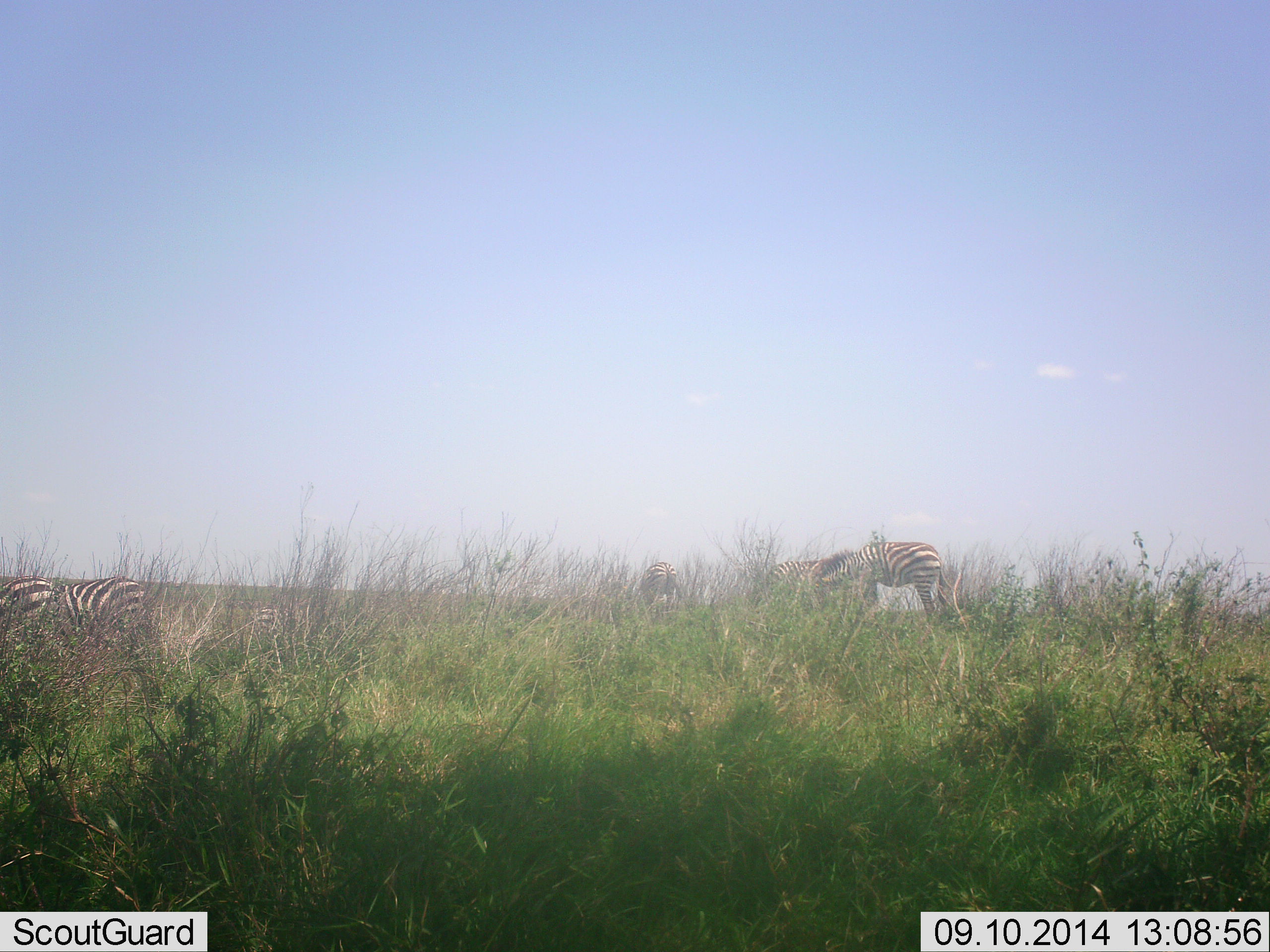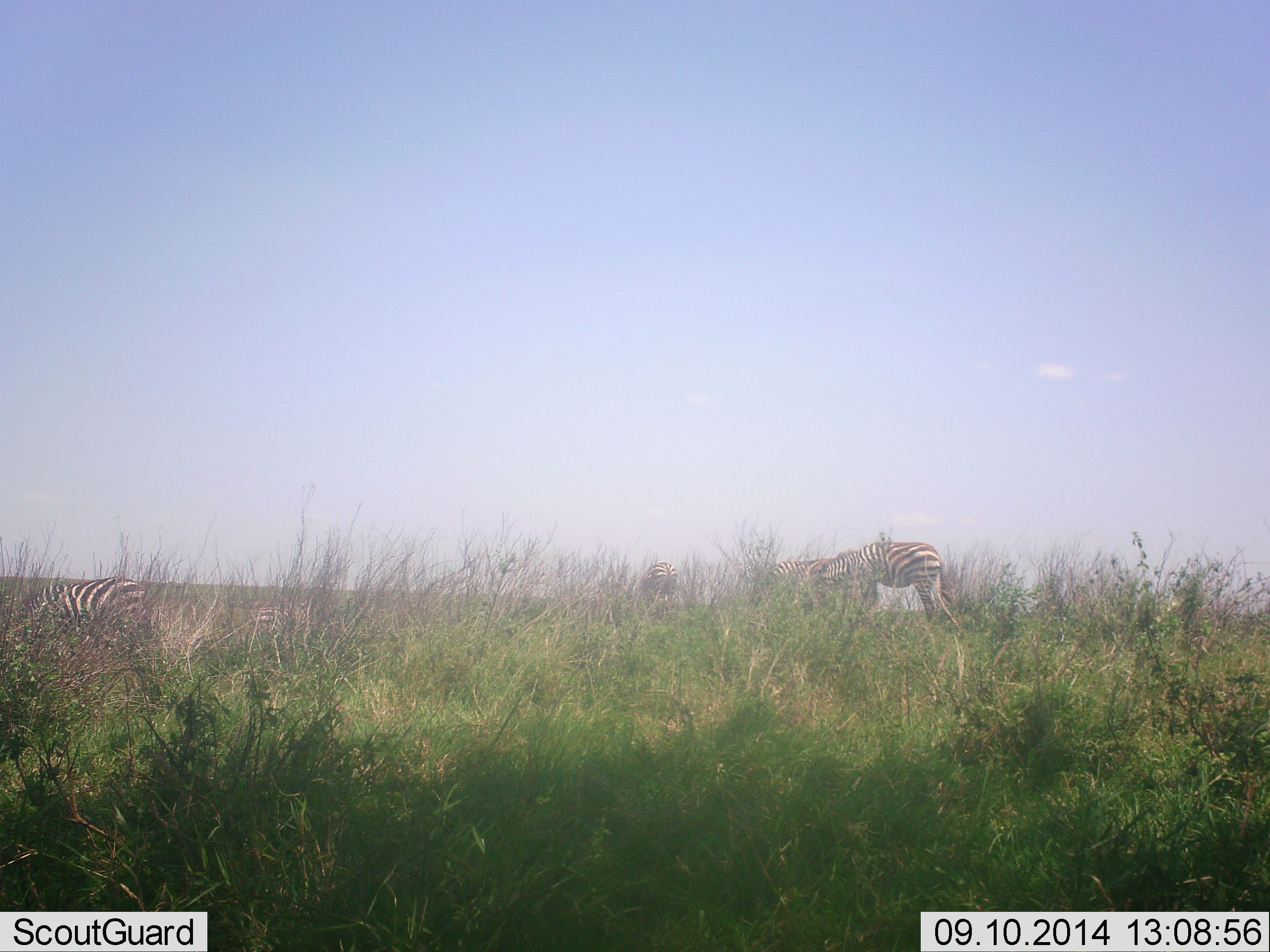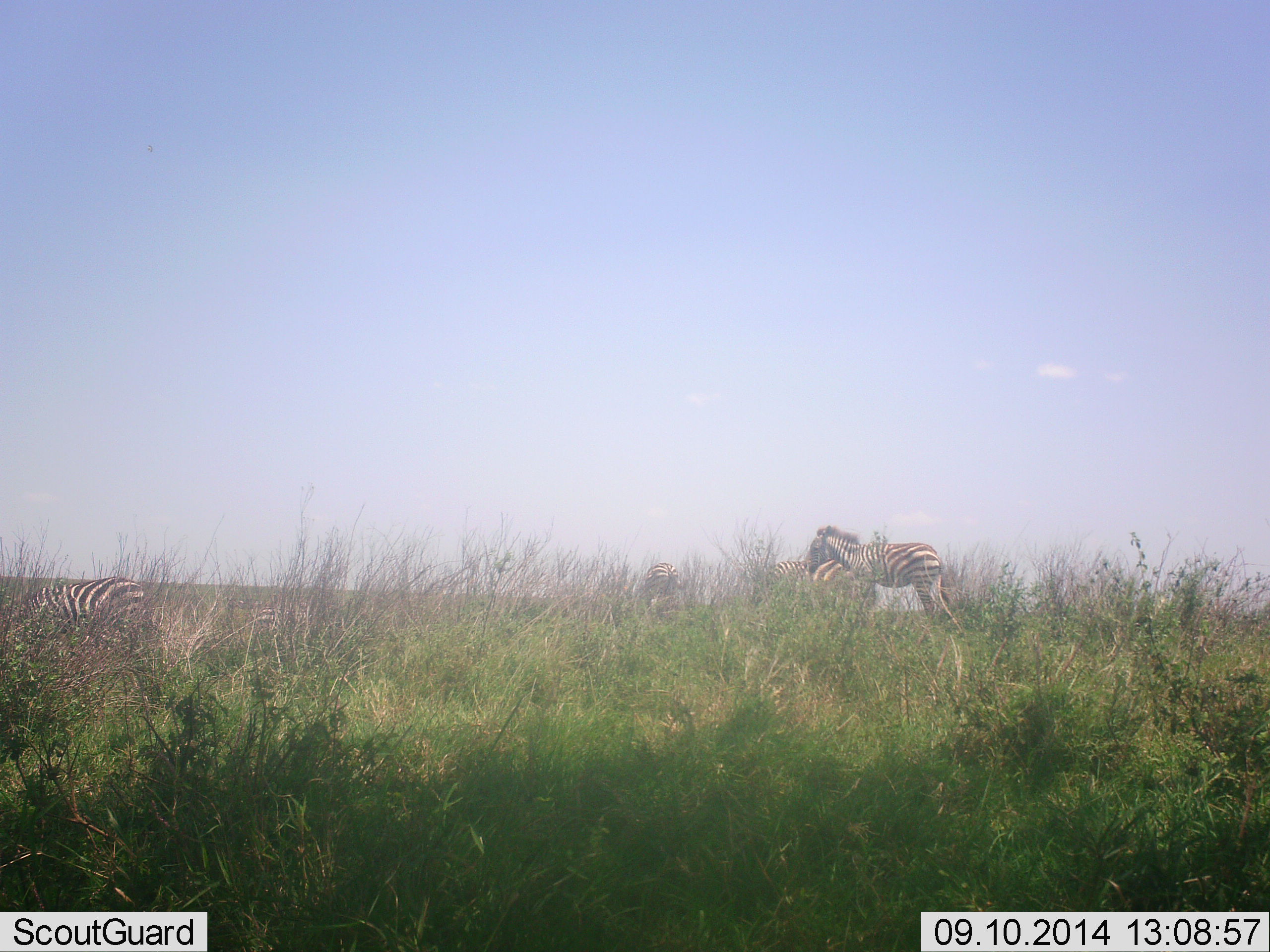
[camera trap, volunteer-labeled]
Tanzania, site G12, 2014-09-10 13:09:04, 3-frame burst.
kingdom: Animalia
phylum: Chordata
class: Mammalia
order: Perissodactyla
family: Equidae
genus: Equus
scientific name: Equus quagga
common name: plains zebra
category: zebra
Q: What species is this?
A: Zebra (plains zebra) (Equus quagga).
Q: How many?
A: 5.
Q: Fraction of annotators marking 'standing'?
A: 30%.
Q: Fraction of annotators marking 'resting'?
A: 10%.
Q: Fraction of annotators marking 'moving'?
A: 20%.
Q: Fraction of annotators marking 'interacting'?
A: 0%.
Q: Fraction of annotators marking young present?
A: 10%.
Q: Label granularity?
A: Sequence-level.